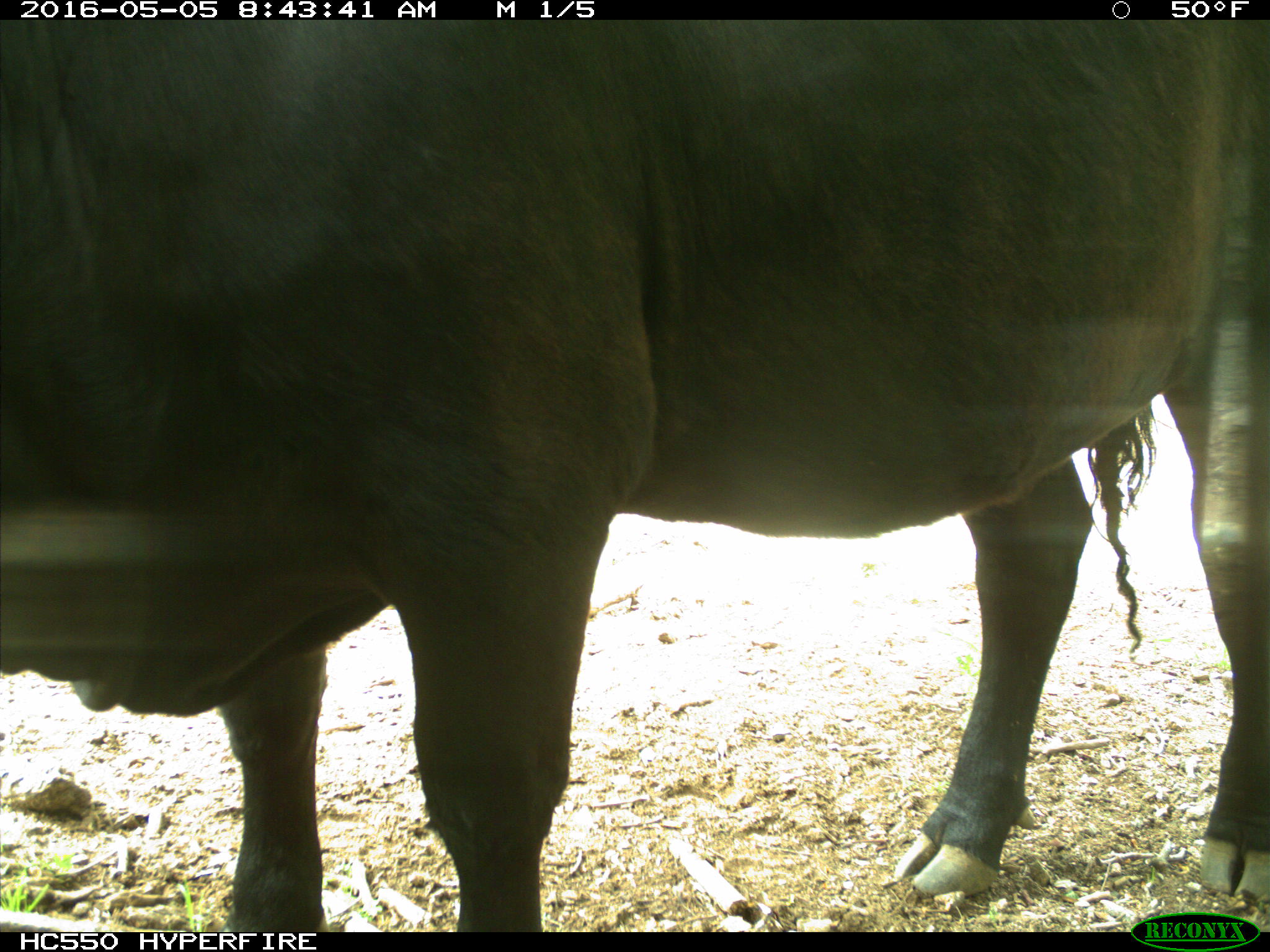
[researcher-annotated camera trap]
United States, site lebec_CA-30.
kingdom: Animalia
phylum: Chordata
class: Mammalia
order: Artiodactyla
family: Bovidae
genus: Bos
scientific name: Bos taurus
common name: domestic cow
Bos taurus (domestic cow).